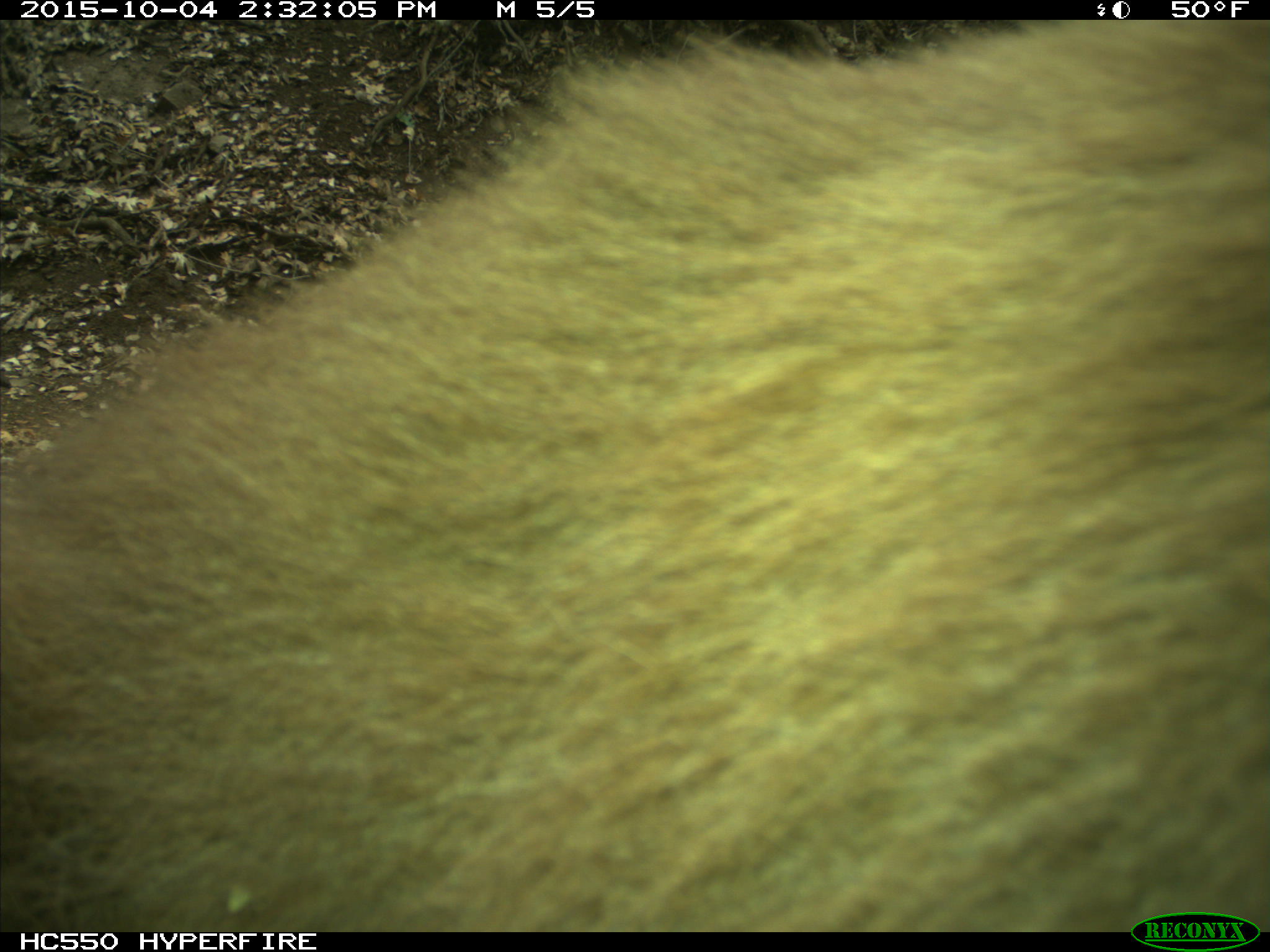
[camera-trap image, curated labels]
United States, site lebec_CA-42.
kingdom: Animalia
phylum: Chordata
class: Mammalia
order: Carnivora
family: Ursidae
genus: Ursus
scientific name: Ursus americanus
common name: american black bear